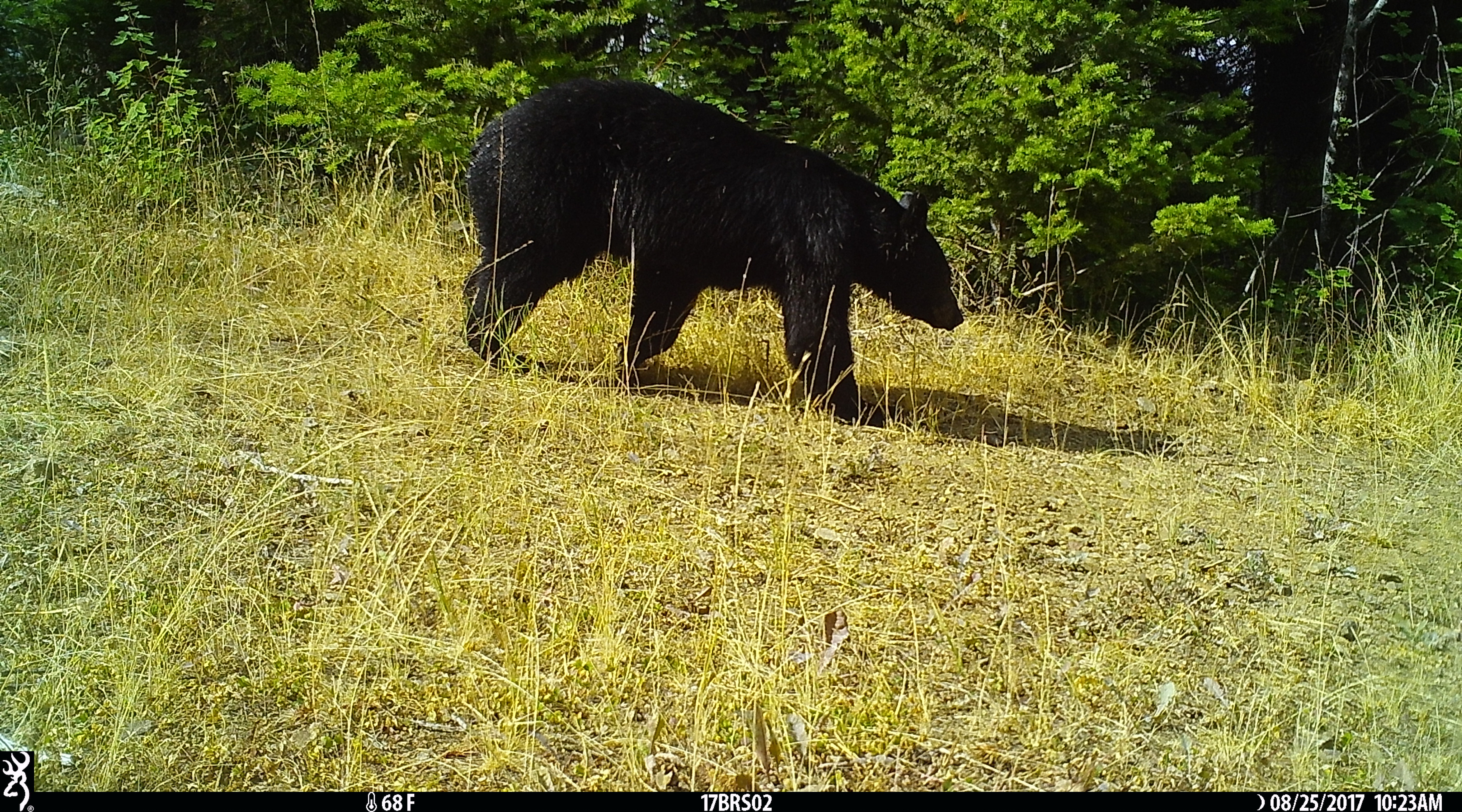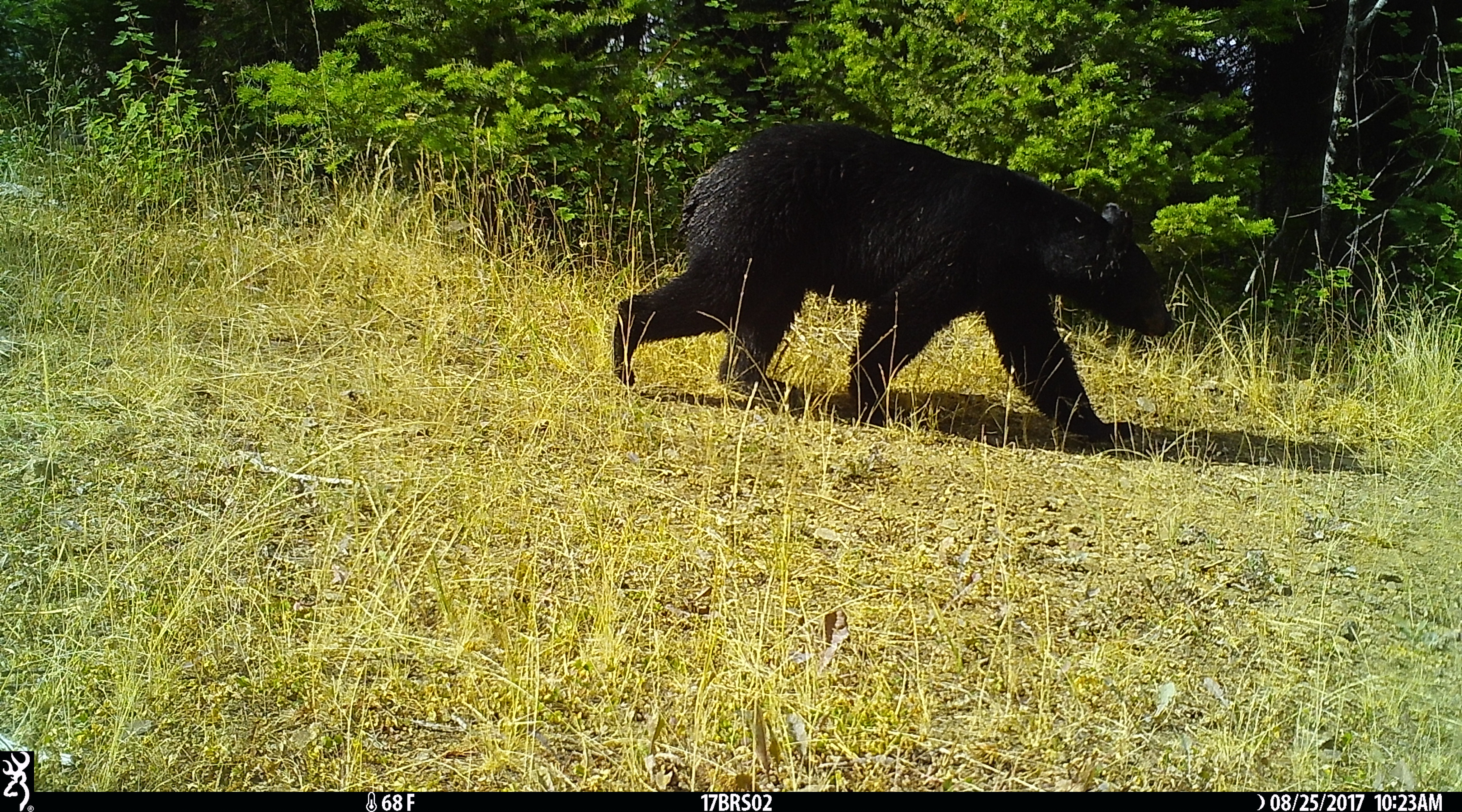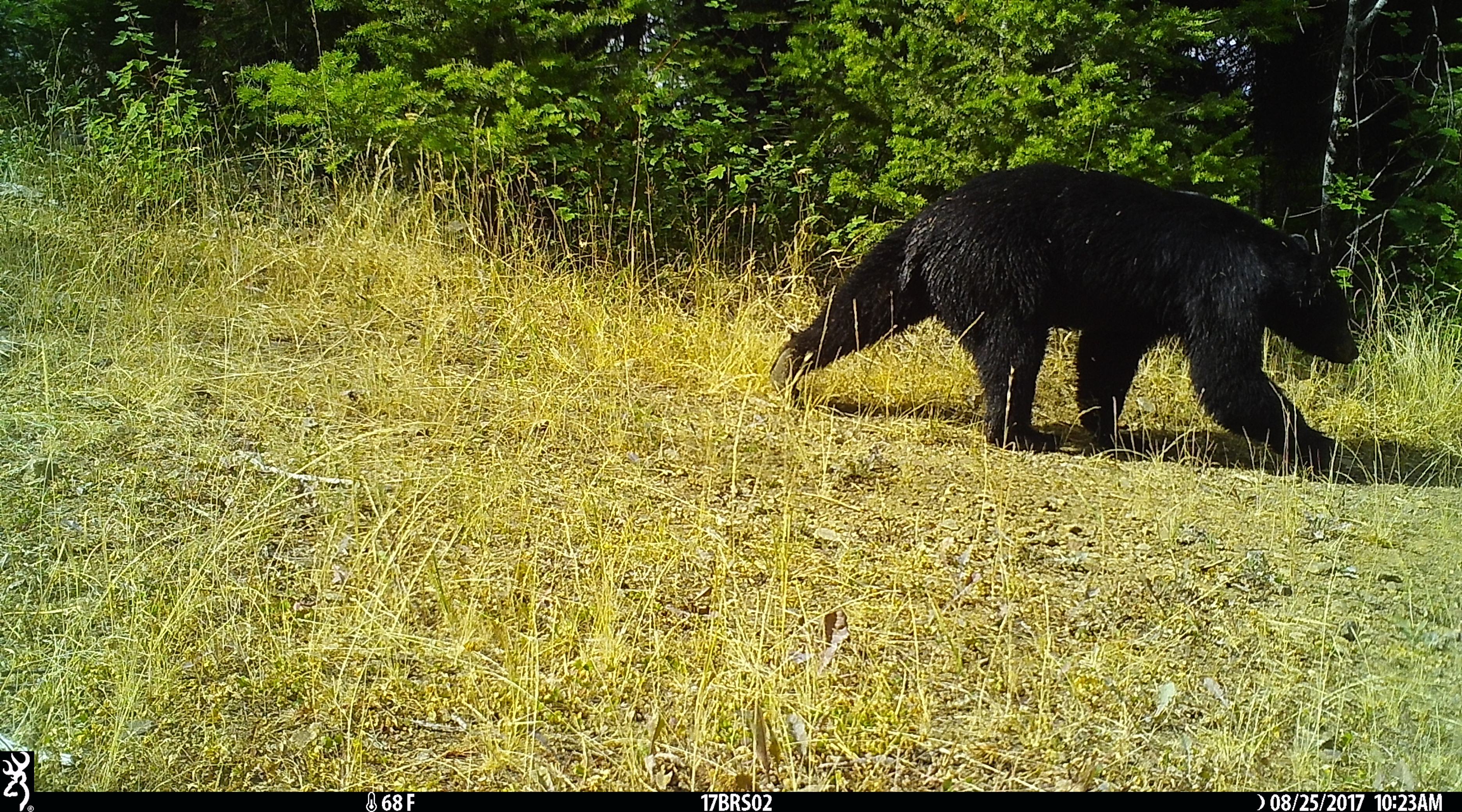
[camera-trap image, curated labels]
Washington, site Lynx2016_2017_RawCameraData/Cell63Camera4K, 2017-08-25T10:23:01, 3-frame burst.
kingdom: Animalia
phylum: Chordata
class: Mammalia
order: Carnivora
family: Ursidae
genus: Ursus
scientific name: Ursus americanus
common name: american black bear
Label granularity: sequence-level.